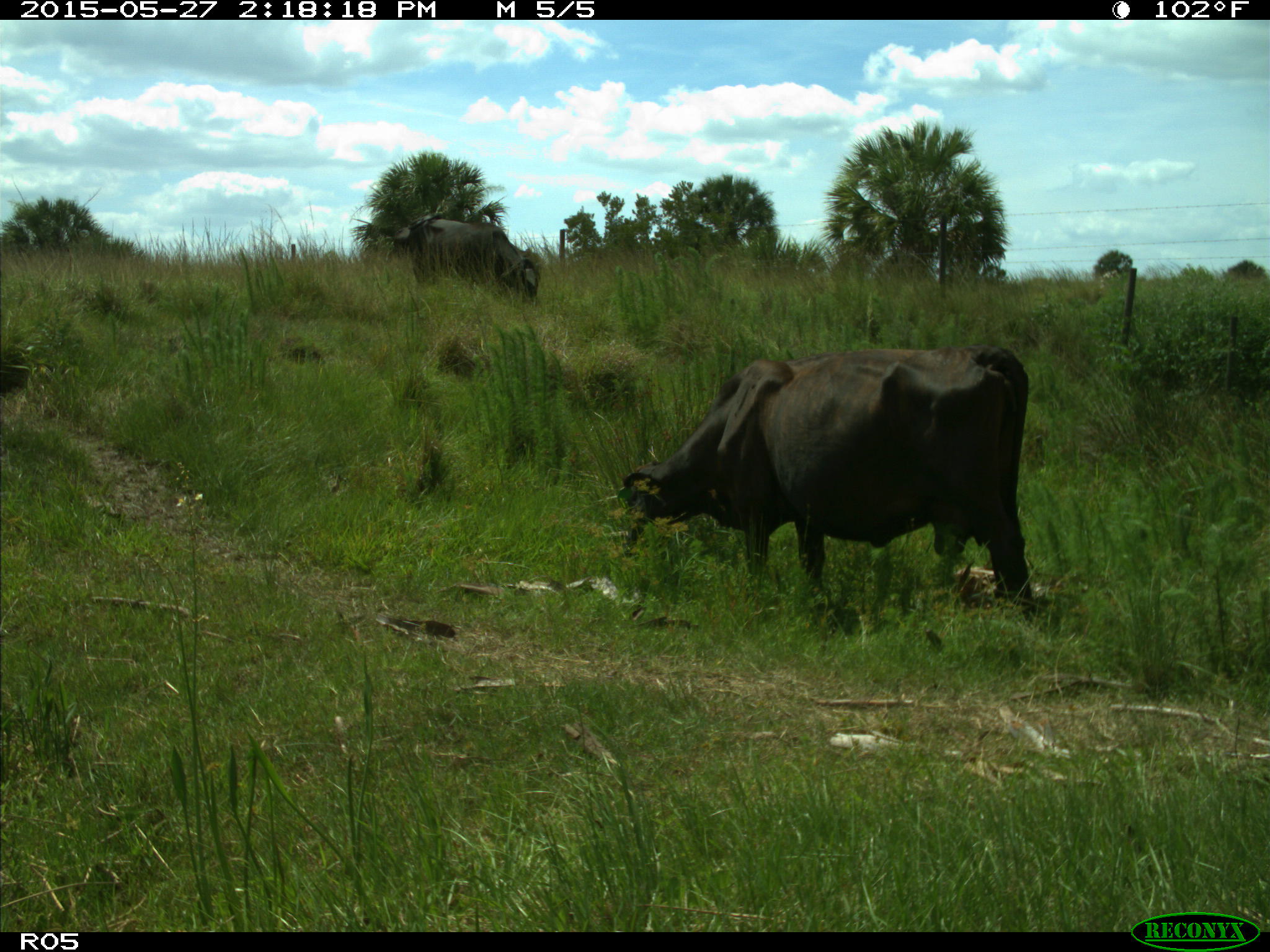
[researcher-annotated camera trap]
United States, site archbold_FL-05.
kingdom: Animalia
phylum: Chordata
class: Mammalia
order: Artiodactyla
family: Bovidae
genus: Bos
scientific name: Bos taurus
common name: domestic cow